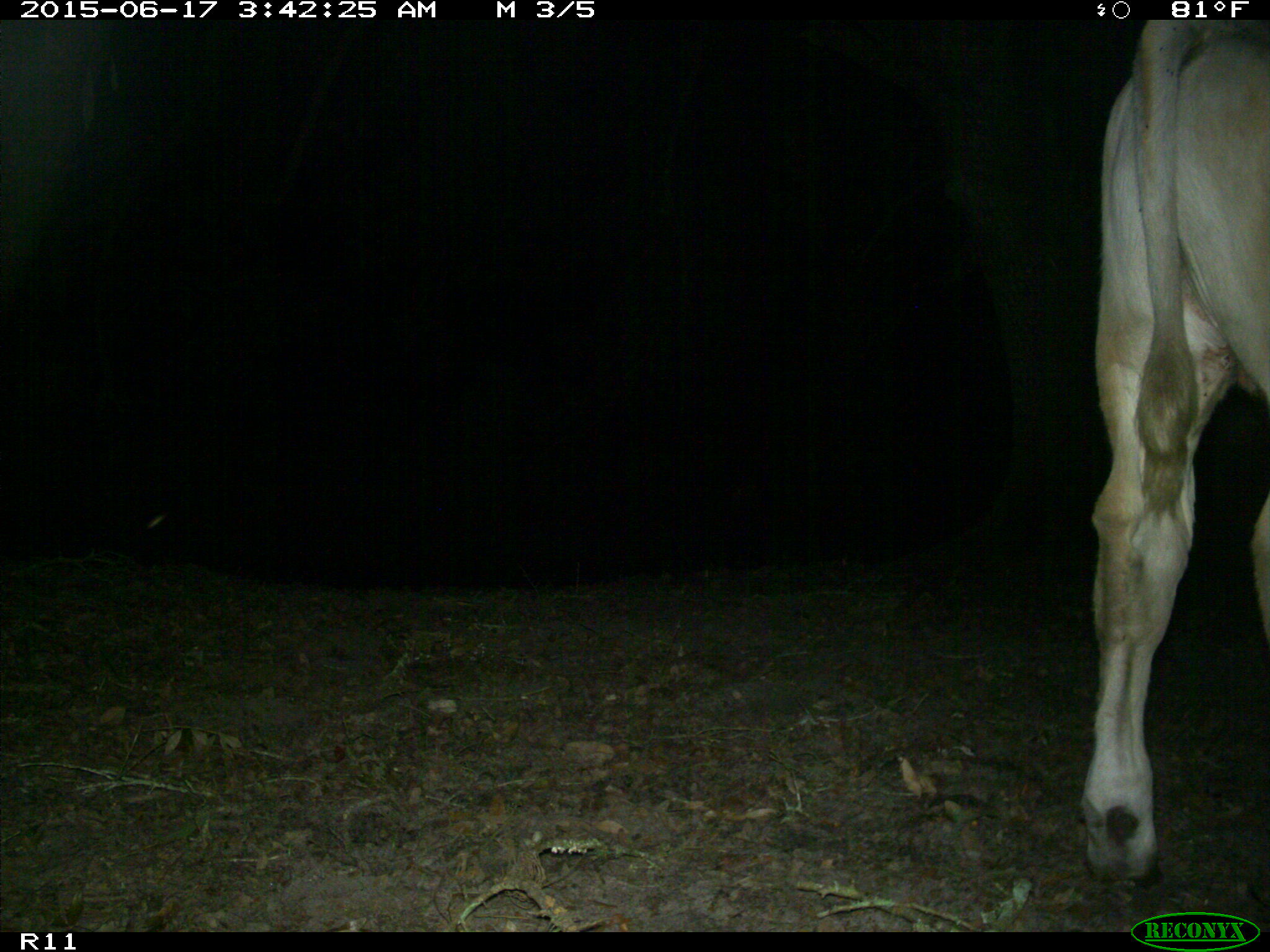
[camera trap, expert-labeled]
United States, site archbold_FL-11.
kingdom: Animalia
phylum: Chordata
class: Mammalia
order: Artiodactyla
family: Bovidae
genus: Bos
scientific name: Bos taurus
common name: domestic cow